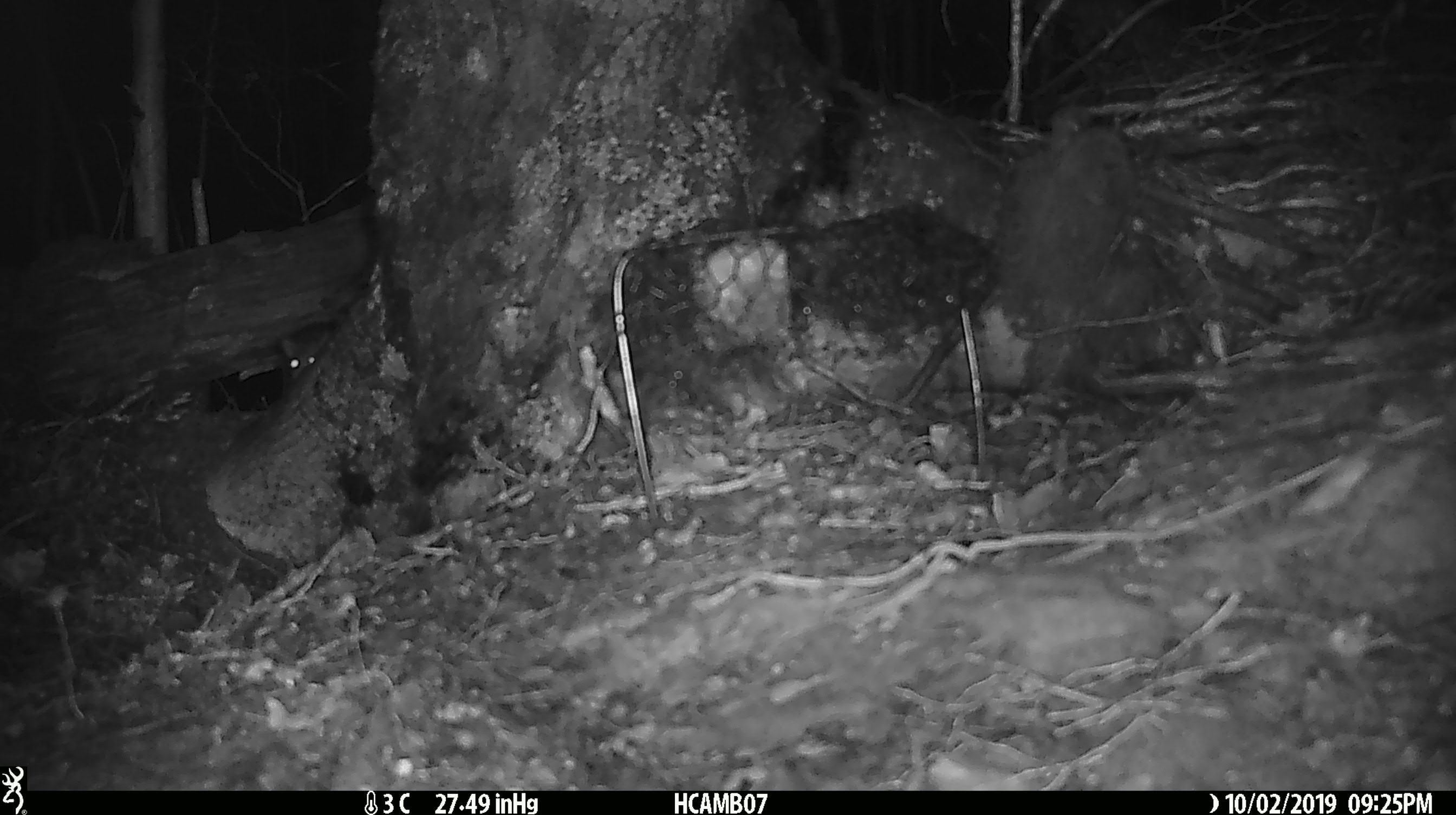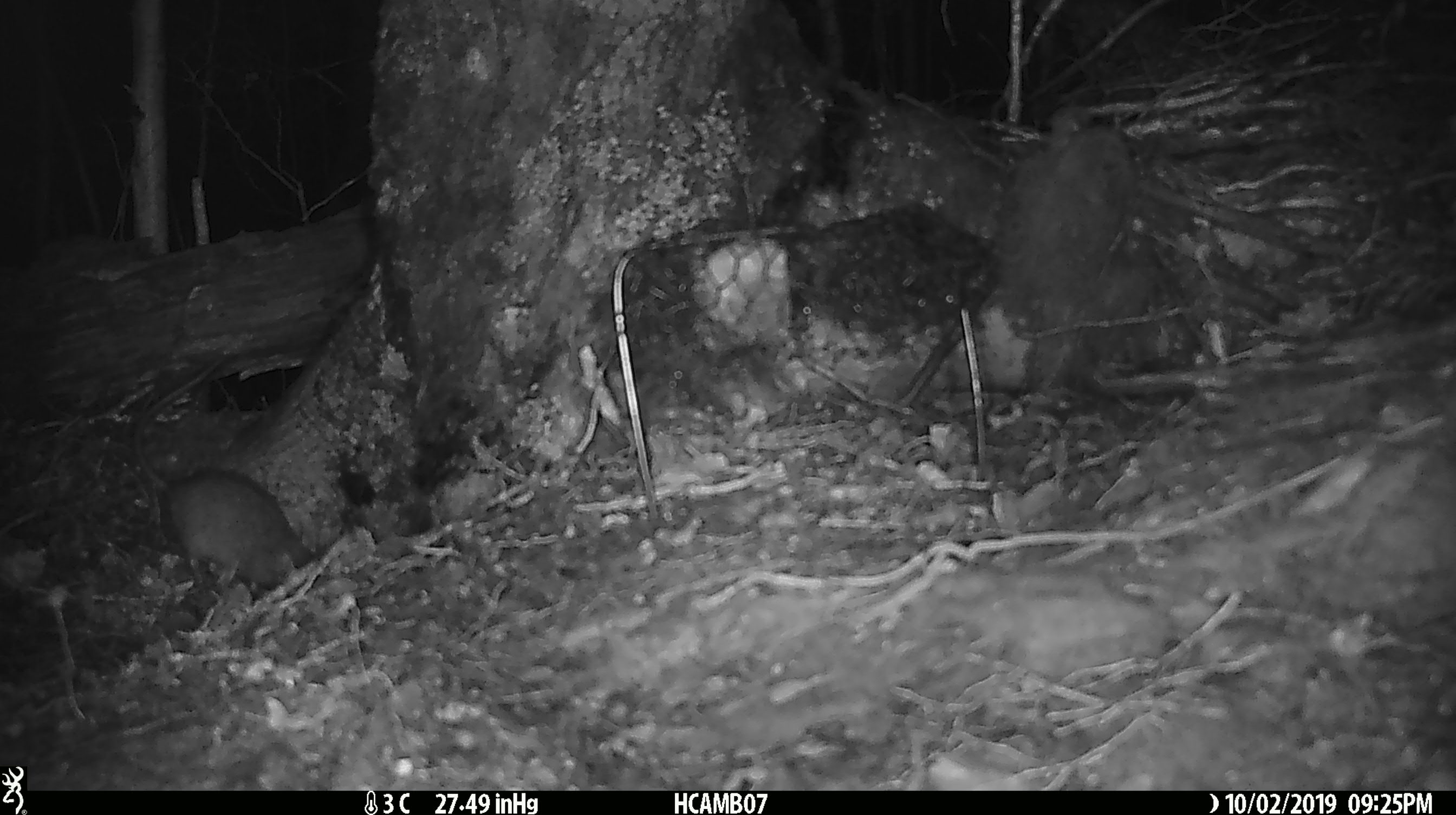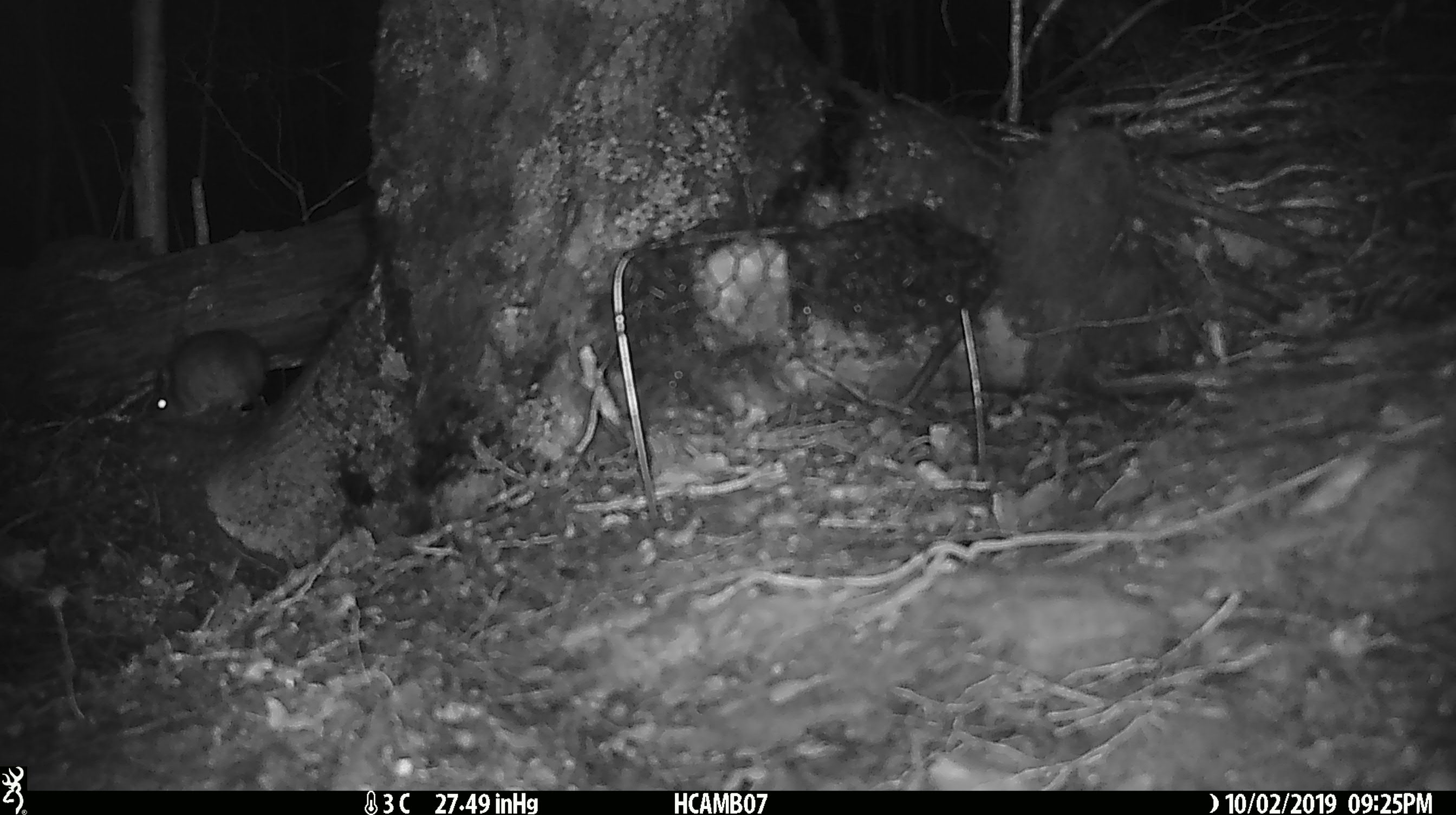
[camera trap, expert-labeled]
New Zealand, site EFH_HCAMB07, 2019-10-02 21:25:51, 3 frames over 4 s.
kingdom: Animalia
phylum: Chordata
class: Mammalia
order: Rodentia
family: Muridae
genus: Rattus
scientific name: Rattus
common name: rat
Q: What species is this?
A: Rat (Rattus).